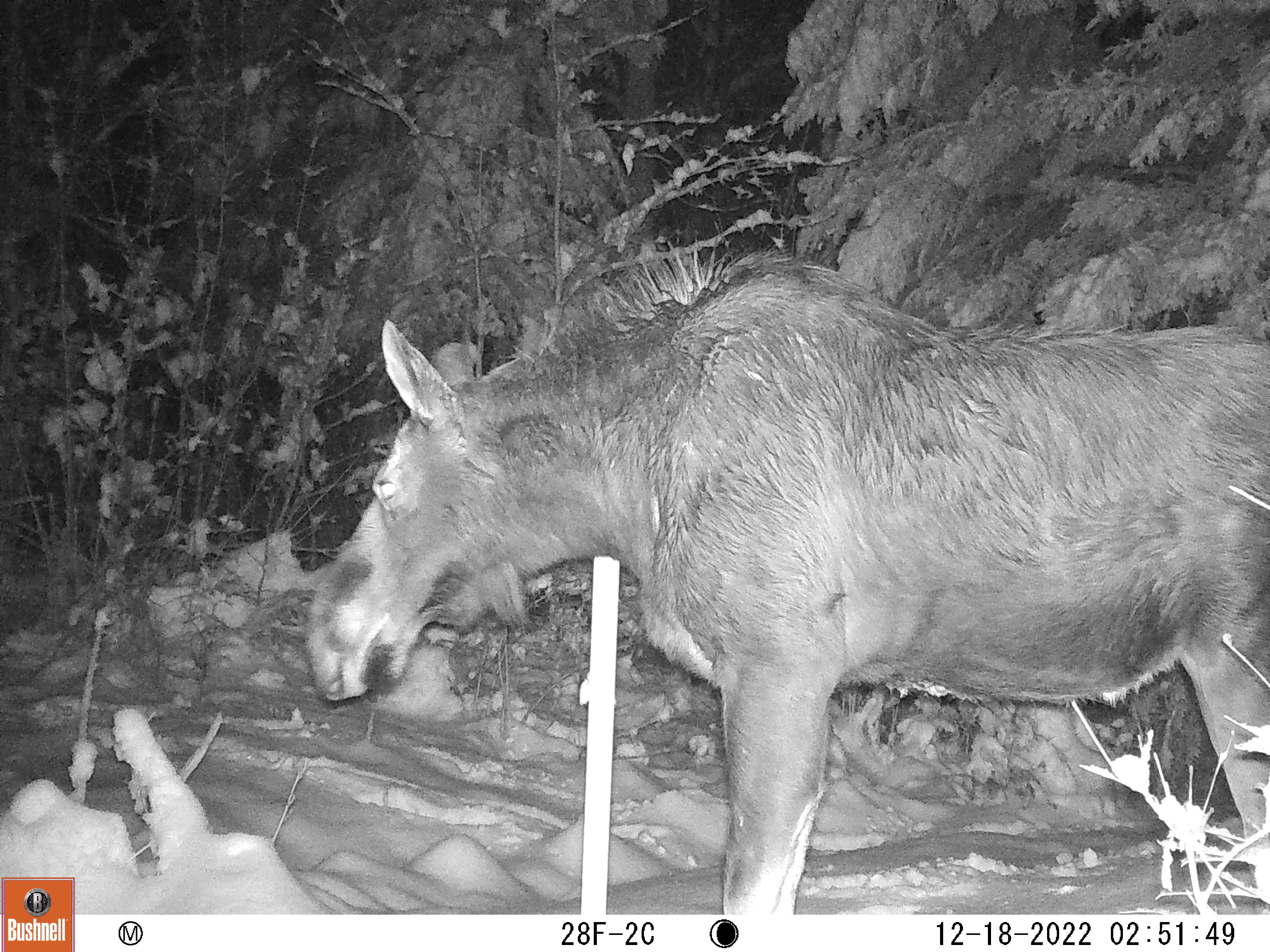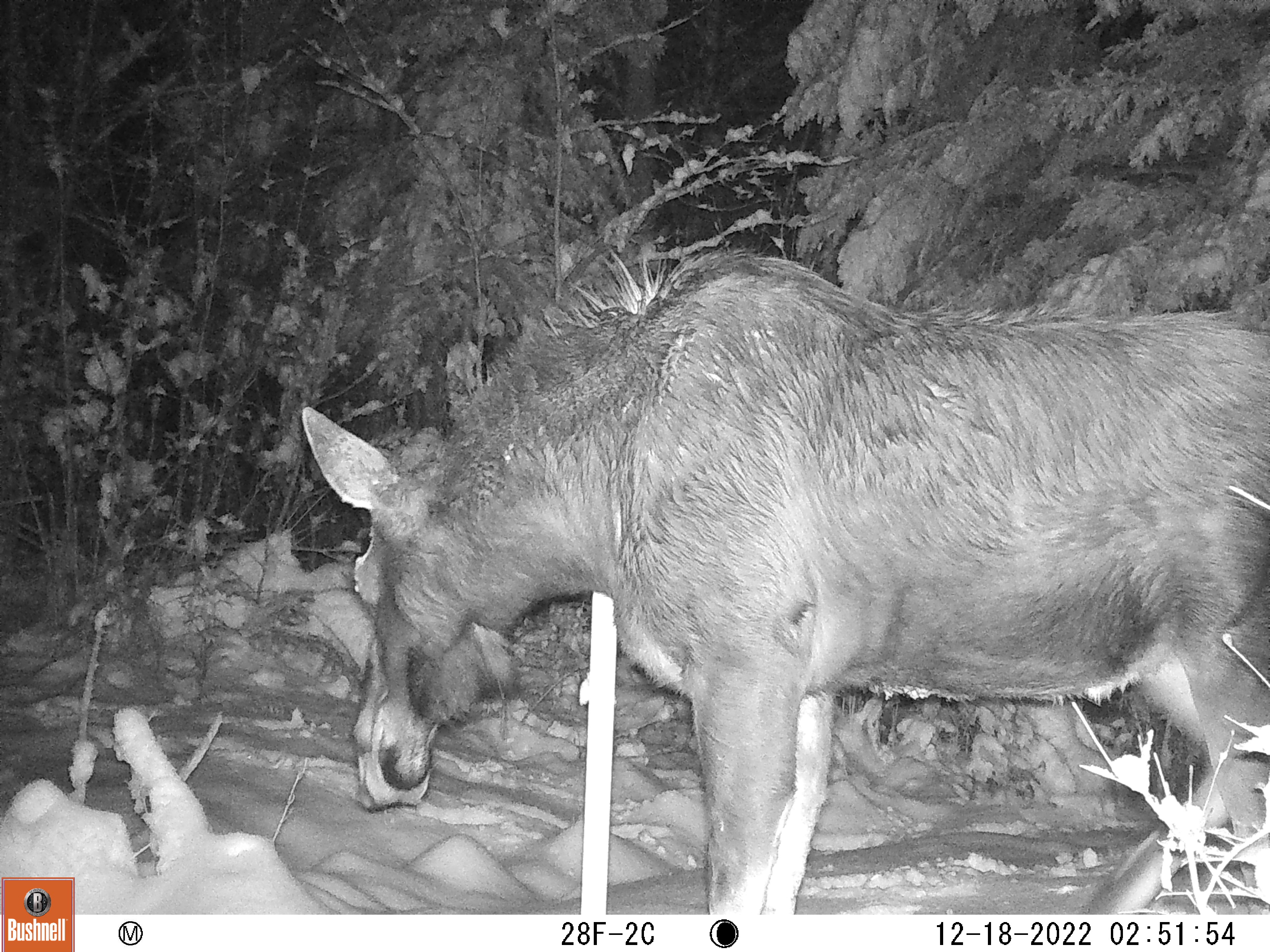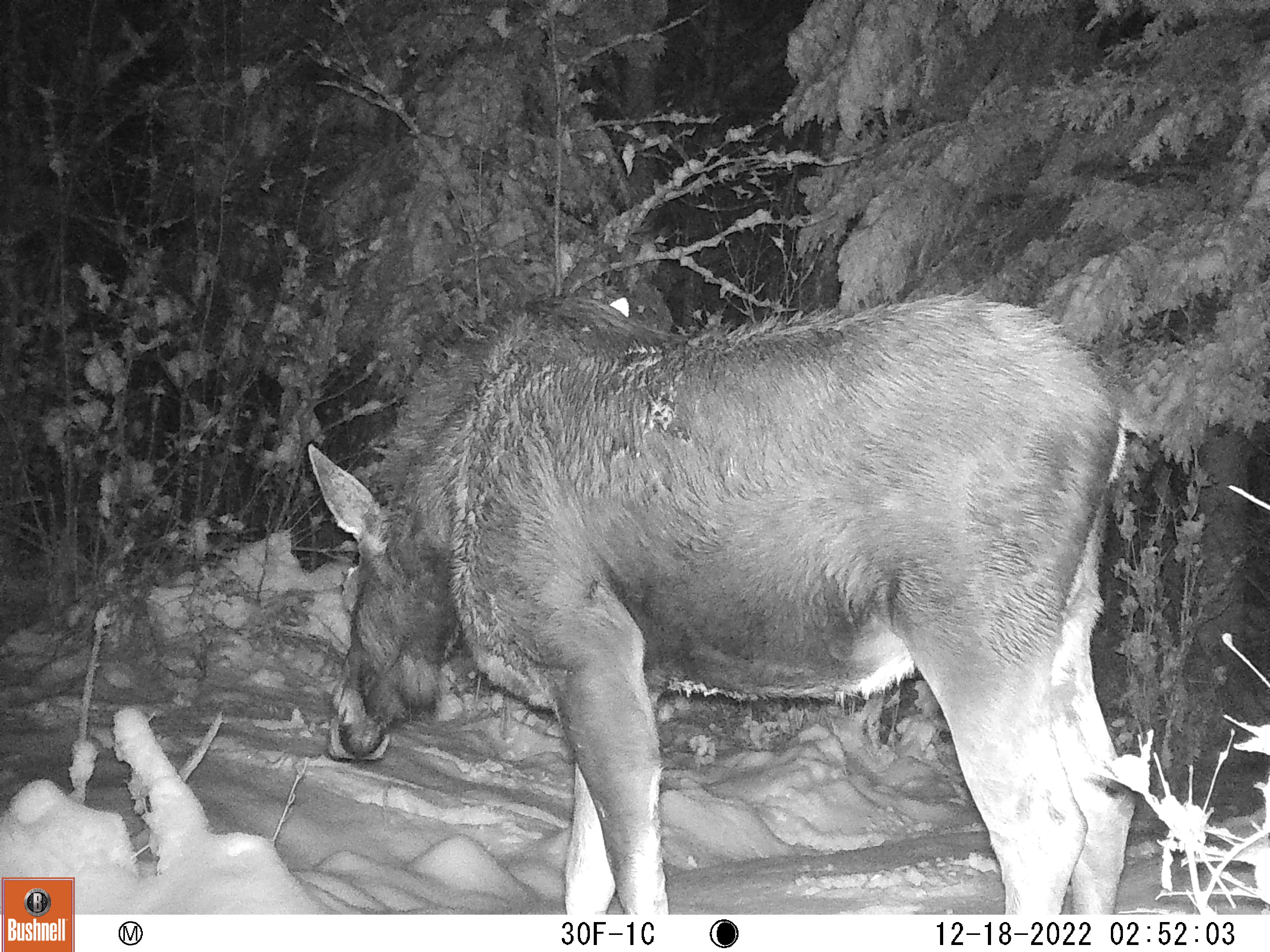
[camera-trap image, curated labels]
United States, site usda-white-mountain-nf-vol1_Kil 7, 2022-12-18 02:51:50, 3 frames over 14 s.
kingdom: Animalia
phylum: Chordata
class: Mammalia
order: Artiodactyla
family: Cervidae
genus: Alces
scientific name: Alces alces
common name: moose